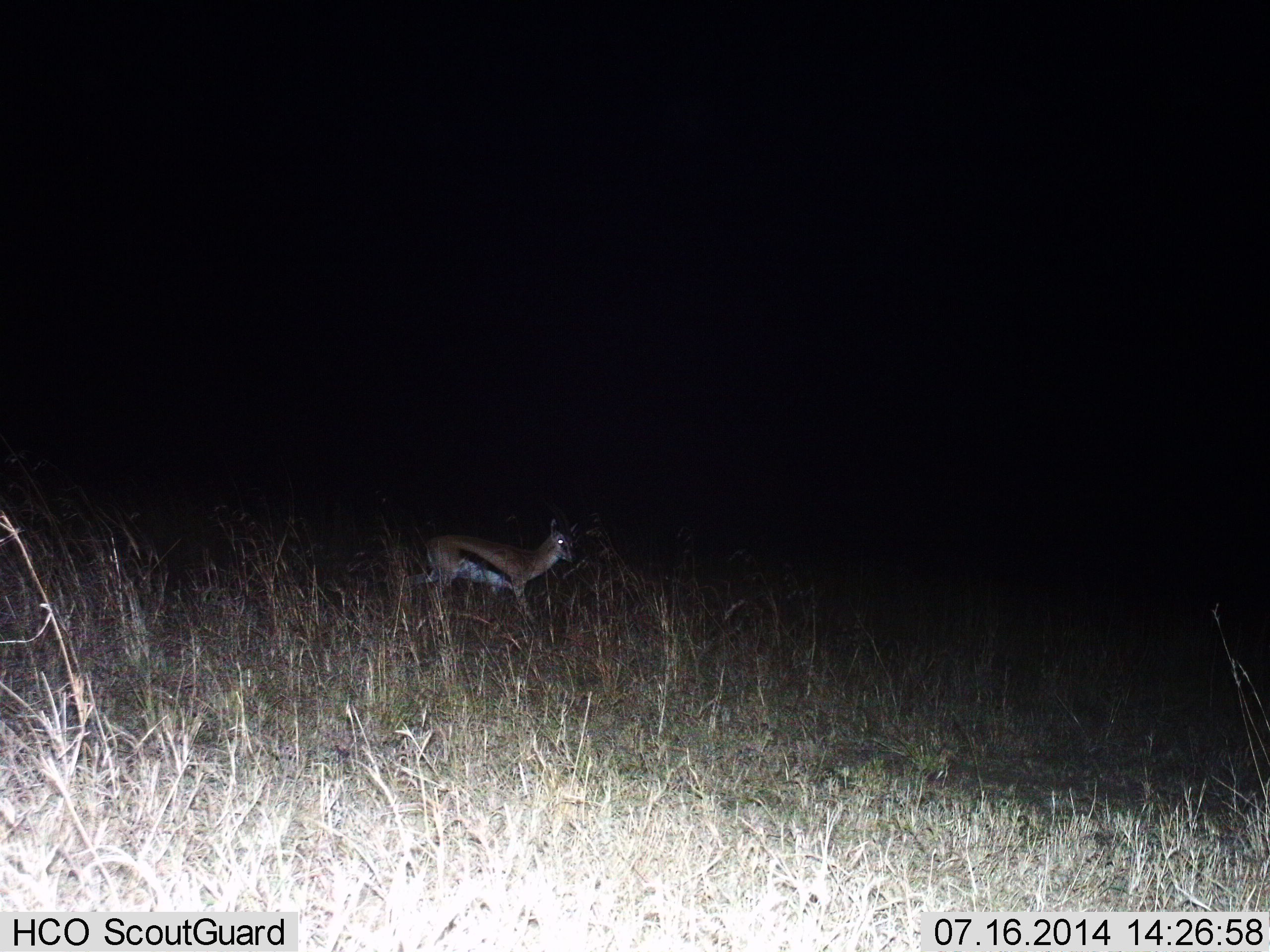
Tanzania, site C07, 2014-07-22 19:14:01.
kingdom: Animalia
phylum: Chordata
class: Mammalia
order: Artiodactyla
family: Bovidae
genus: Eudorcas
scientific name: Eudorcas thomsonii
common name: thomson's gazelle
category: gazellethomsons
Gazellethomsons (thomson's gazelle) (Eudorcas thomsonii), count 1. Behavior (volunteer vote fractions): standing 60%, resting 0%, moving 40%, interacting 0%. Young present (vote fraction): 0%. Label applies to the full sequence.